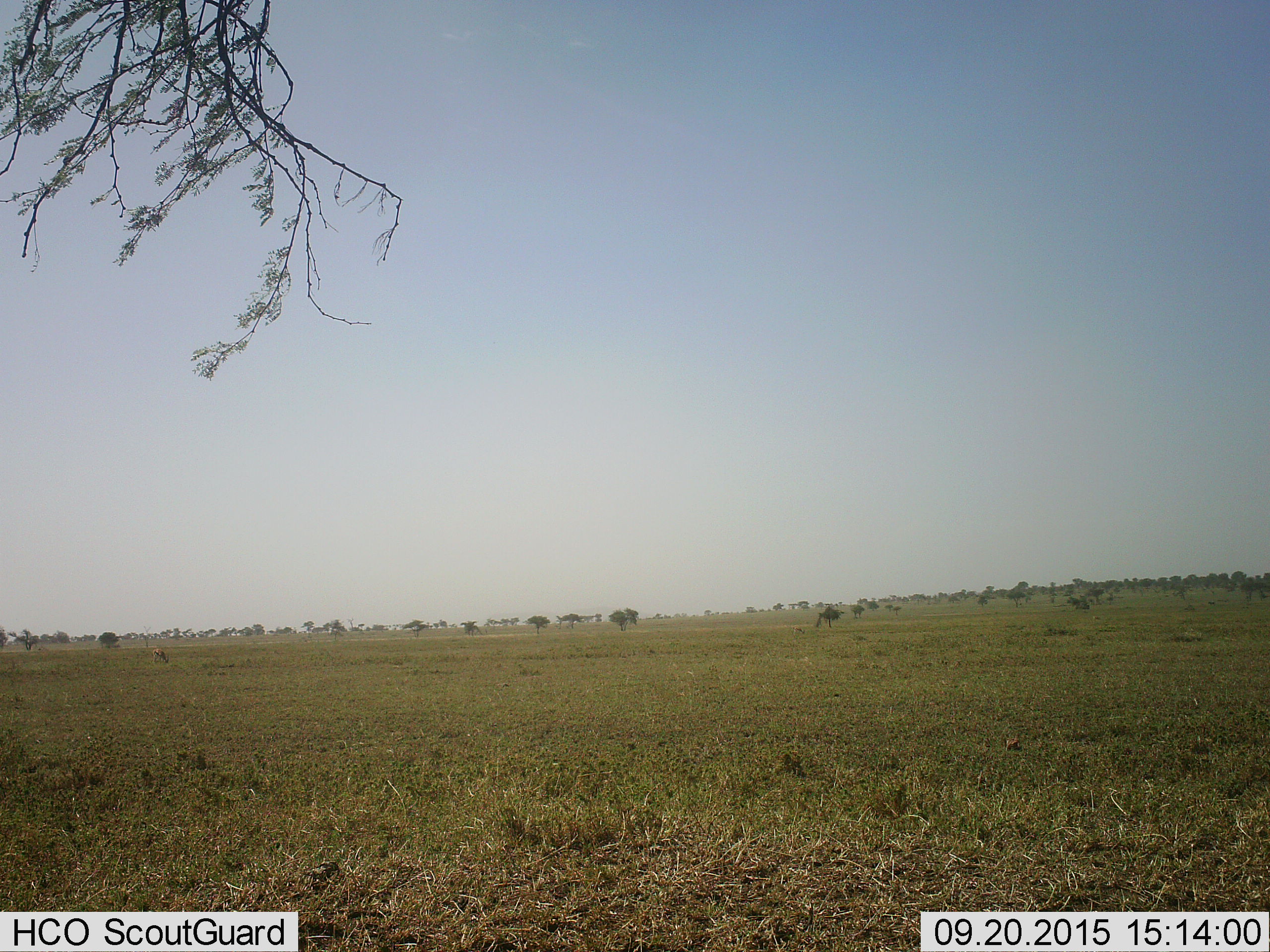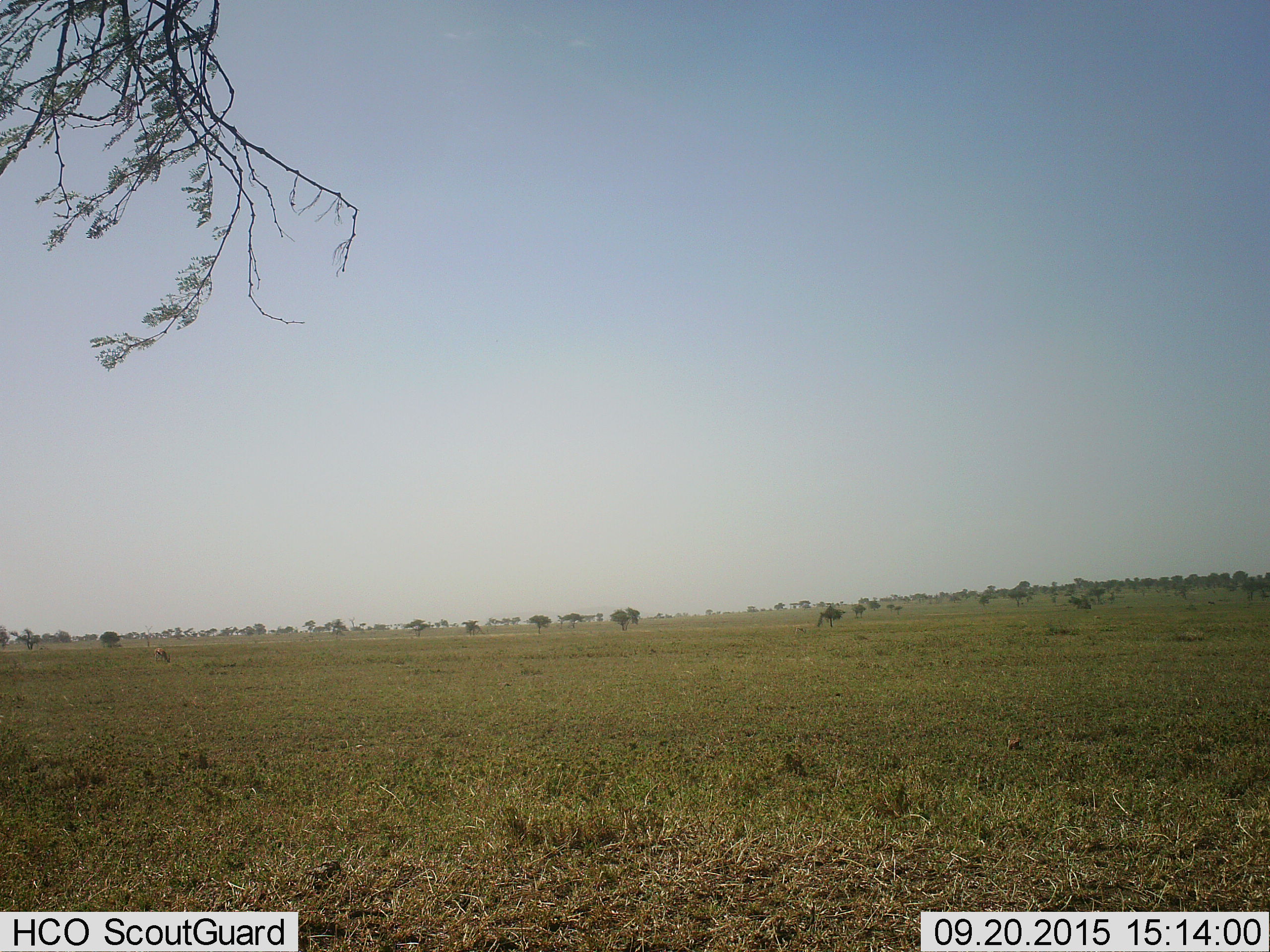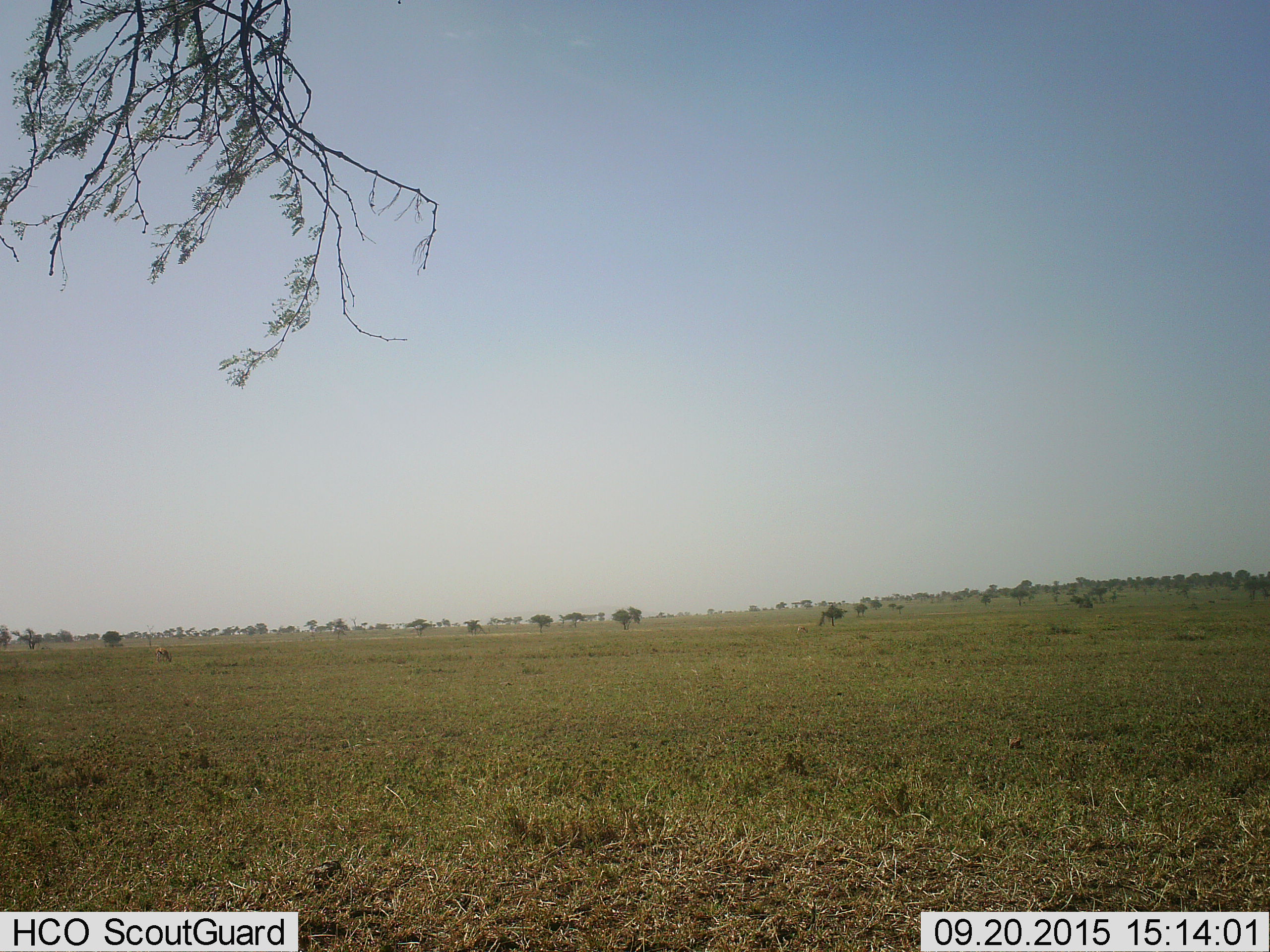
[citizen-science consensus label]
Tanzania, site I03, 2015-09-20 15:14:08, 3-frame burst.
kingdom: Animalia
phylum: Chordata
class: Mammalia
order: Artiodactyla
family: Bovidae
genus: Eudorcas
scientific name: Eudorcas thomsonii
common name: thomson's gazelle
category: gazellethomsons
Gazellethomsons (thomson's gazelle) (Eudorcas thomsonii), count 2. Behavior (volunteer vote fractions): standing 20%, resting 0%, moving 0%, interacting 0%. Young present (vote fraction): 0%. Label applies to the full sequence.